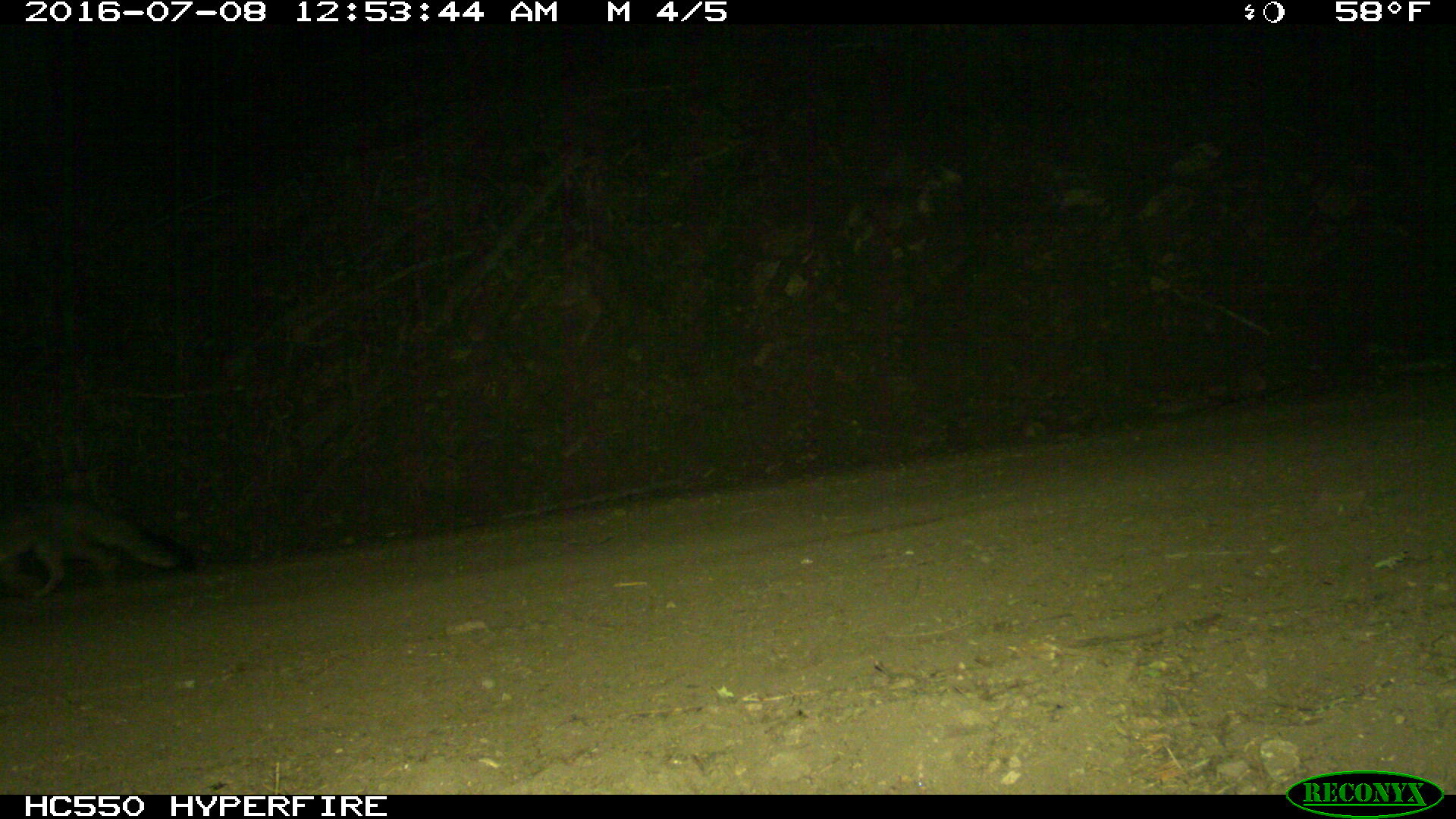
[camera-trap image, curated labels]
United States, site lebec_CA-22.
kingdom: Animalia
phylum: Chordata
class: Mammalia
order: Carnivora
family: Canidae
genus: Urocyon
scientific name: Urocyon cinereoargenteus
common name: gray fox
Urocyon cinereoargenteus (gray fox).